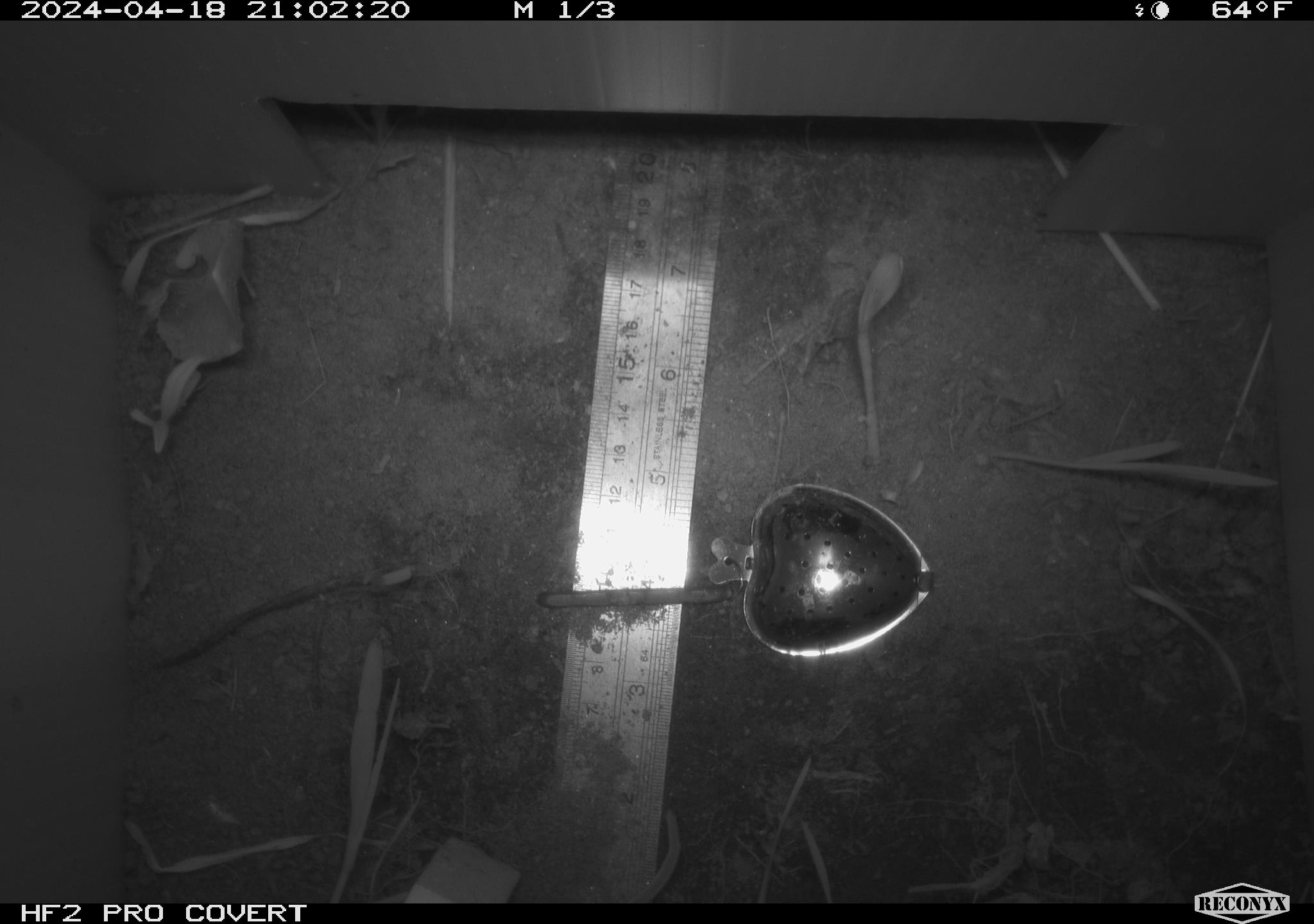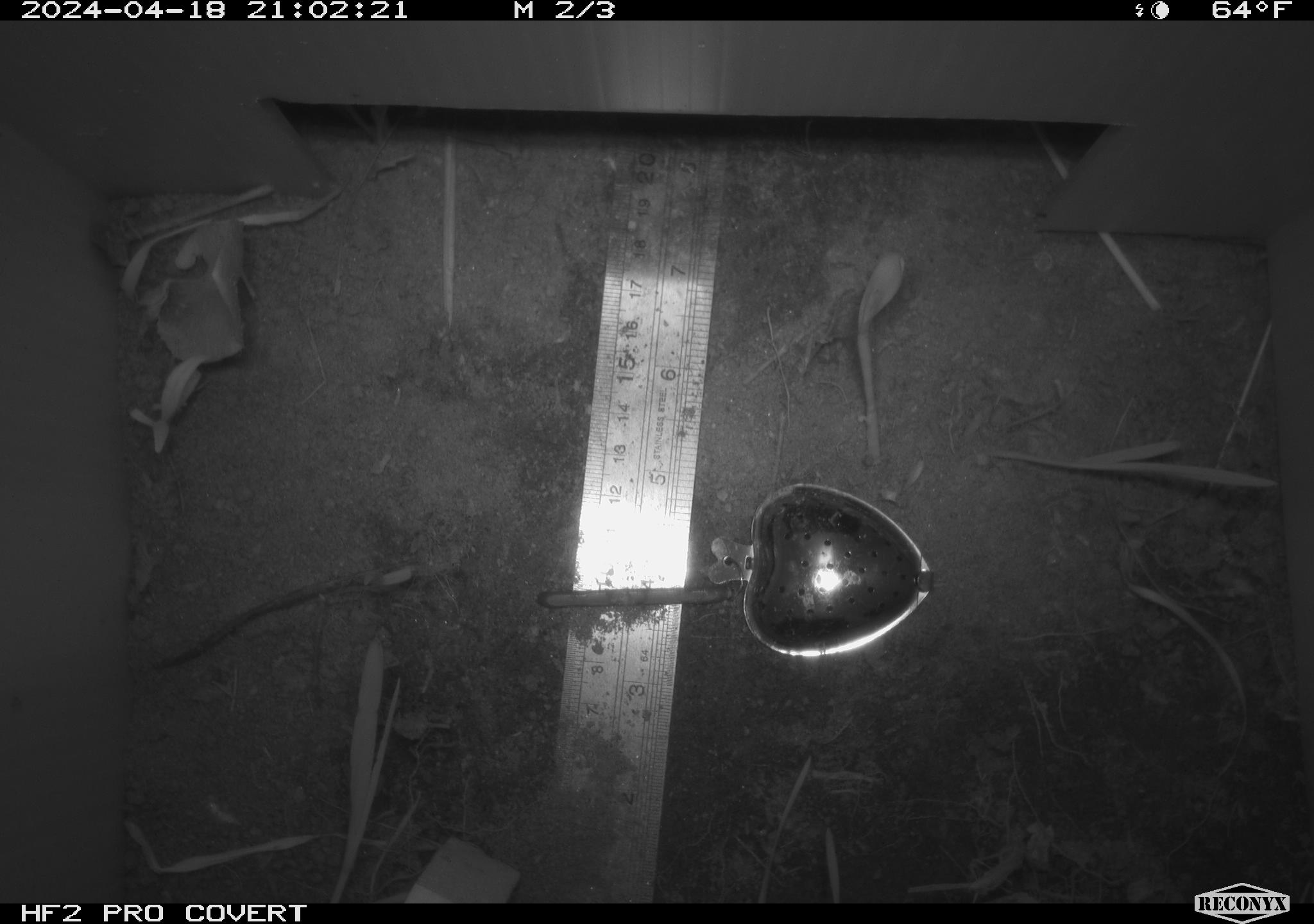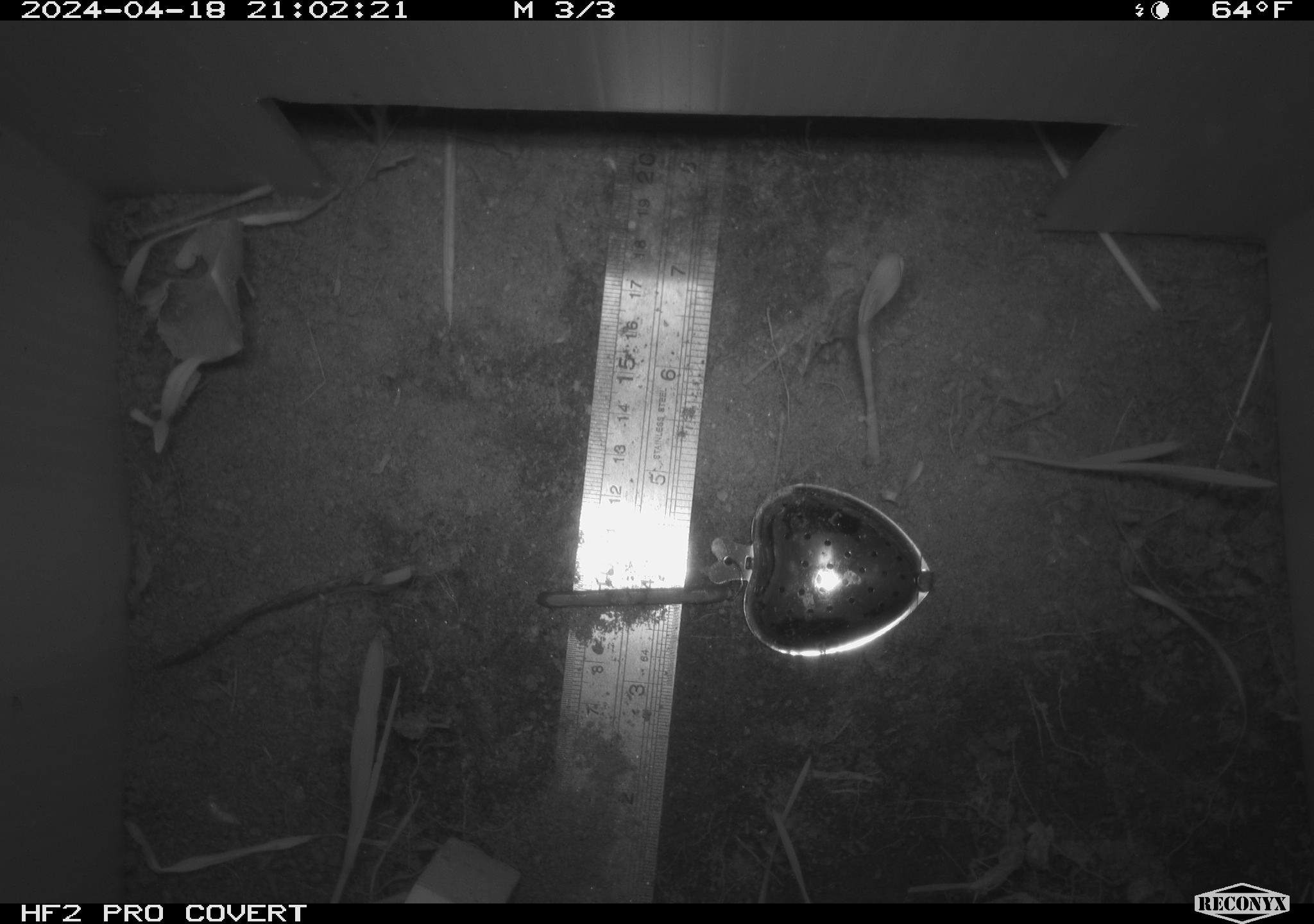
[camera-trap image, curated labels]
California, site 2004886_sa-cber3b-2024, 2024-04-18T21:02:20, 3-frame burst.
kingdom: Animalia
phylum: Chordata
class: Mammalia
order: Rodentia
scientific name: Rodentia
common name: mouse species